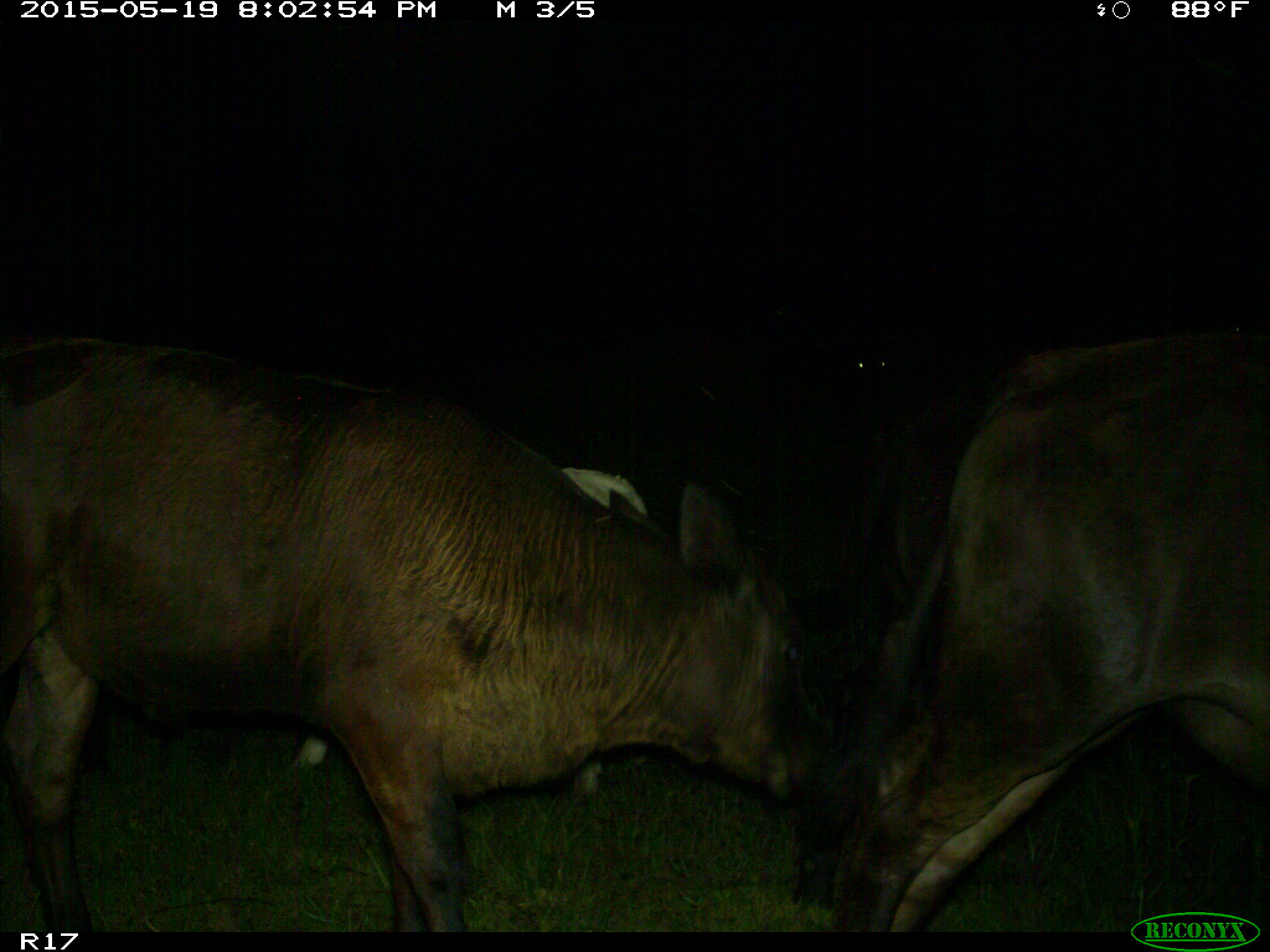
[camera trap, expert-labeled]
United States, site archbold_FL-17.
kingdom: Animalia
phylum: Chordata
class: Mammalia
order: Artiodactyla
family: Bovidae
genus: Bos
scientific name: Bos taurus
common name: domestic cow